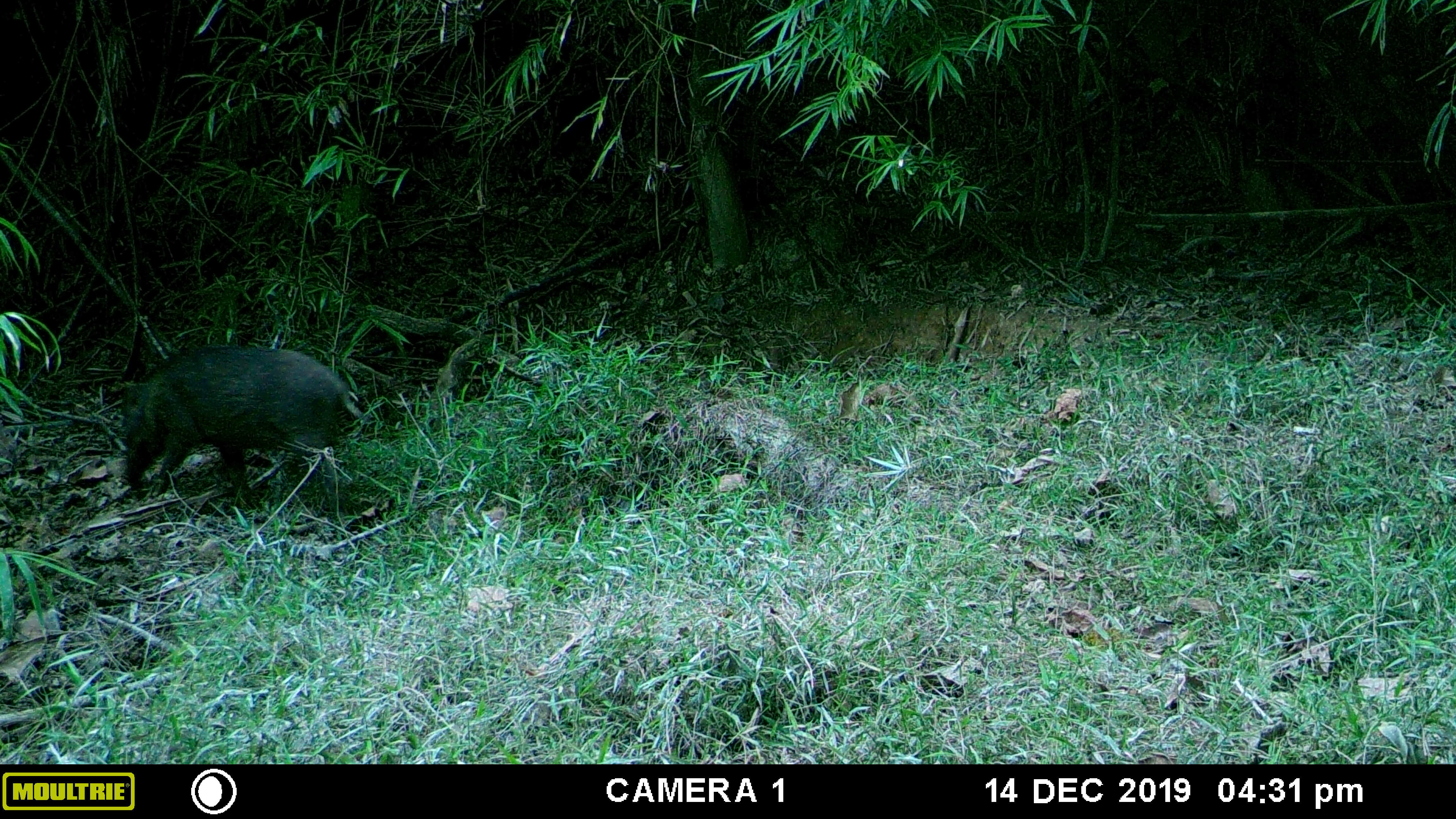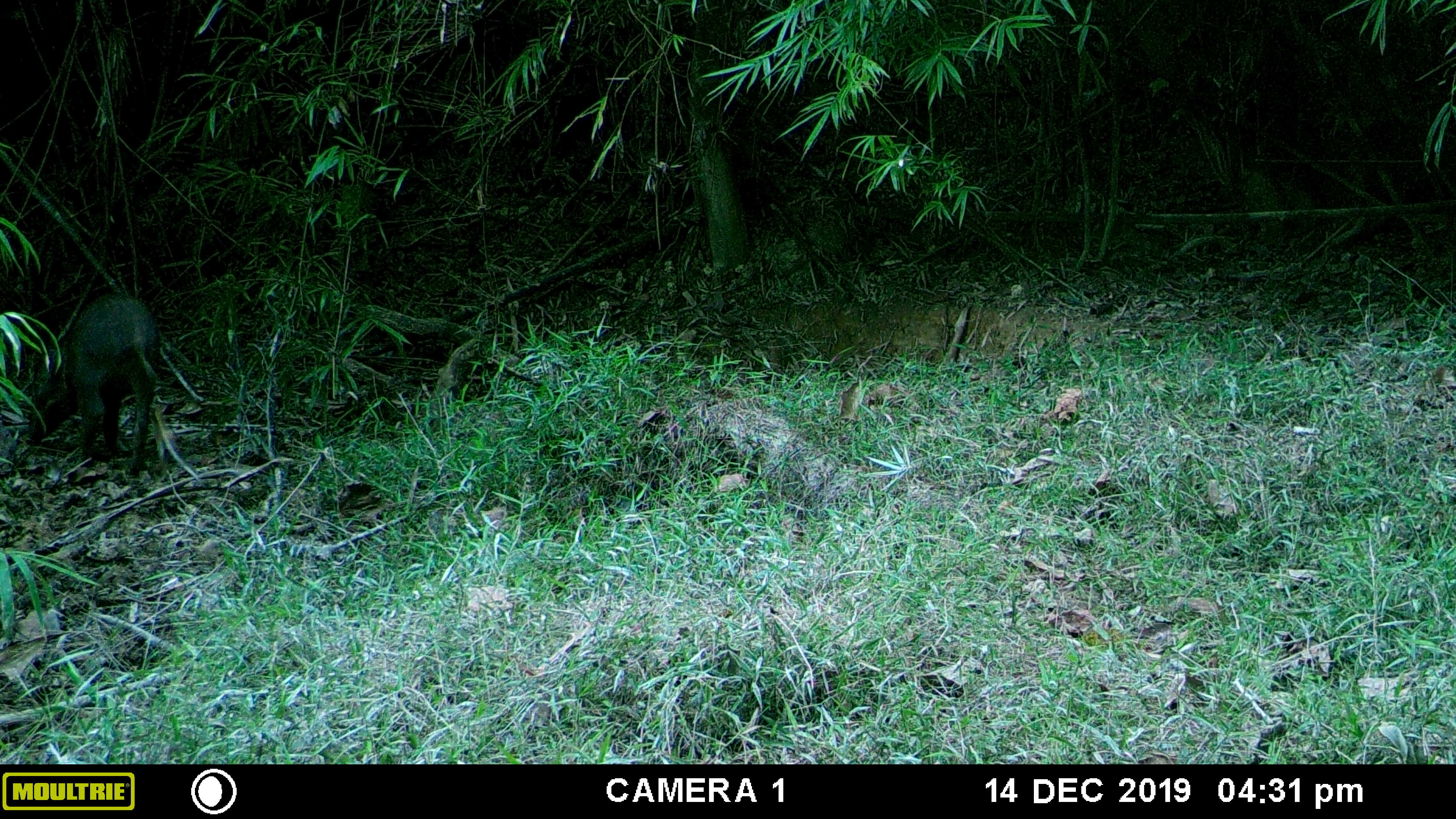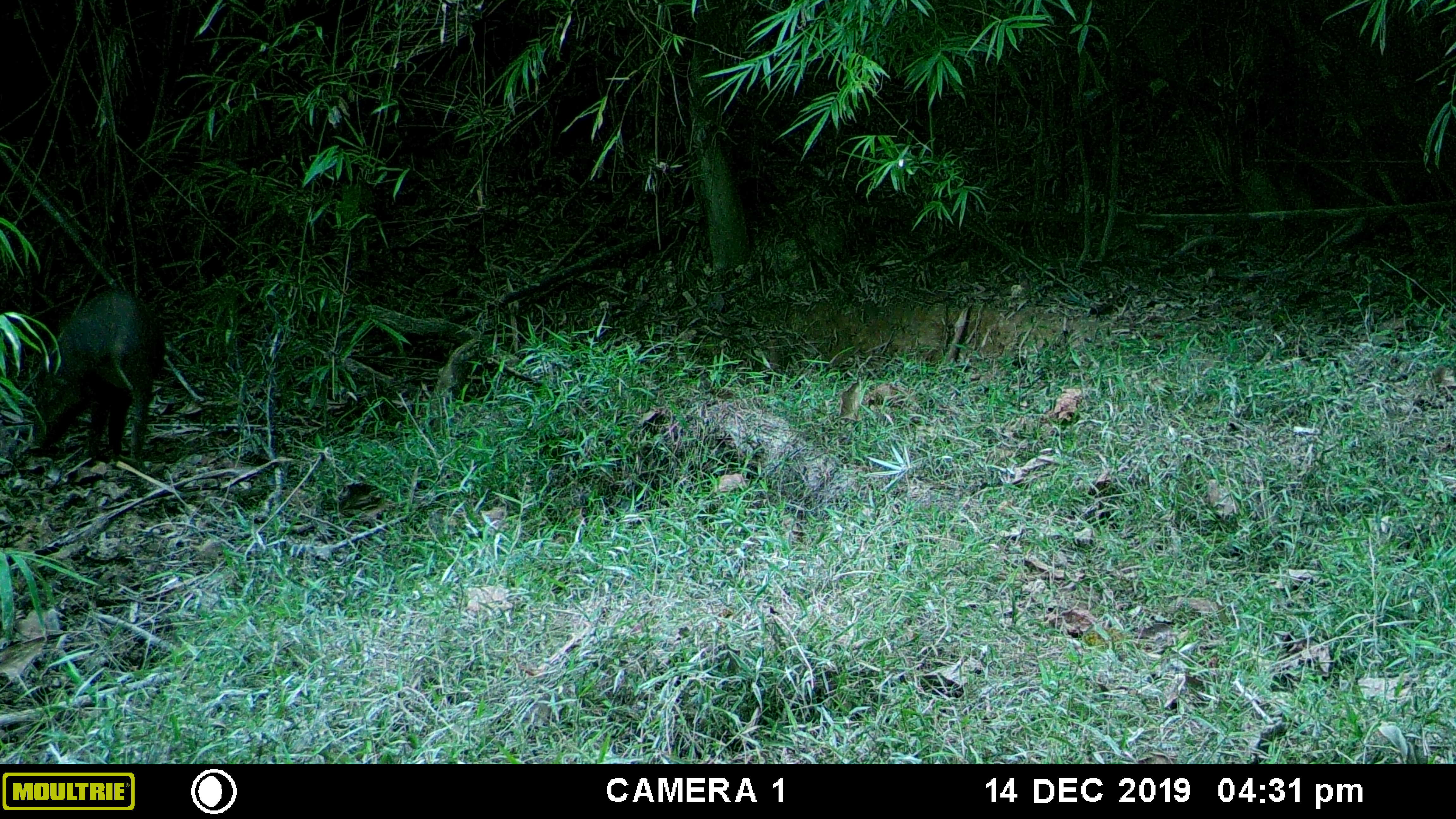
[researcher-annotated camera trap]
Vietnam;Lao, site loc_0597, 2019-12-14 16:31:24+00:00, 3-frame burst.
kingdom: Animalia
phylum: Chordata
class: Mammalia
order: Artiodactyla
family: Suidae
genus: Sus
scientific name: Sus scrofa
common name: eurasian wild pig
Eurasian wild pig (Sus scrofa). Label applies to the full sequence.